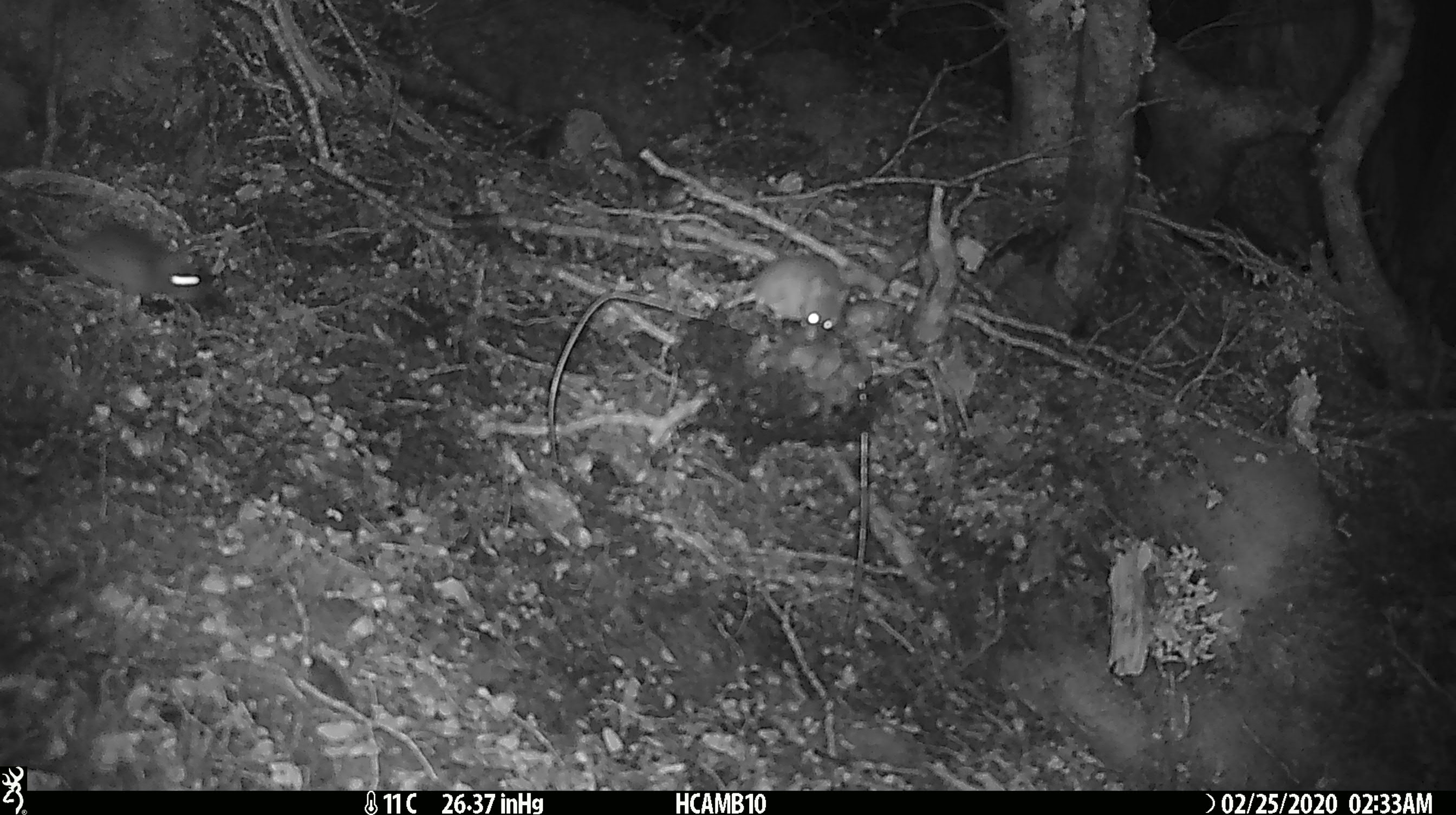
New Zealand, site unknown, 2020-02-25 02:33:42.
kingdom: Animalia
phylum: Chordata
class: Mammalia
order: Rodentia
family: Muridae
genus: Mus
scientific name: Mus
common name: mouse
Mouse (Mus).